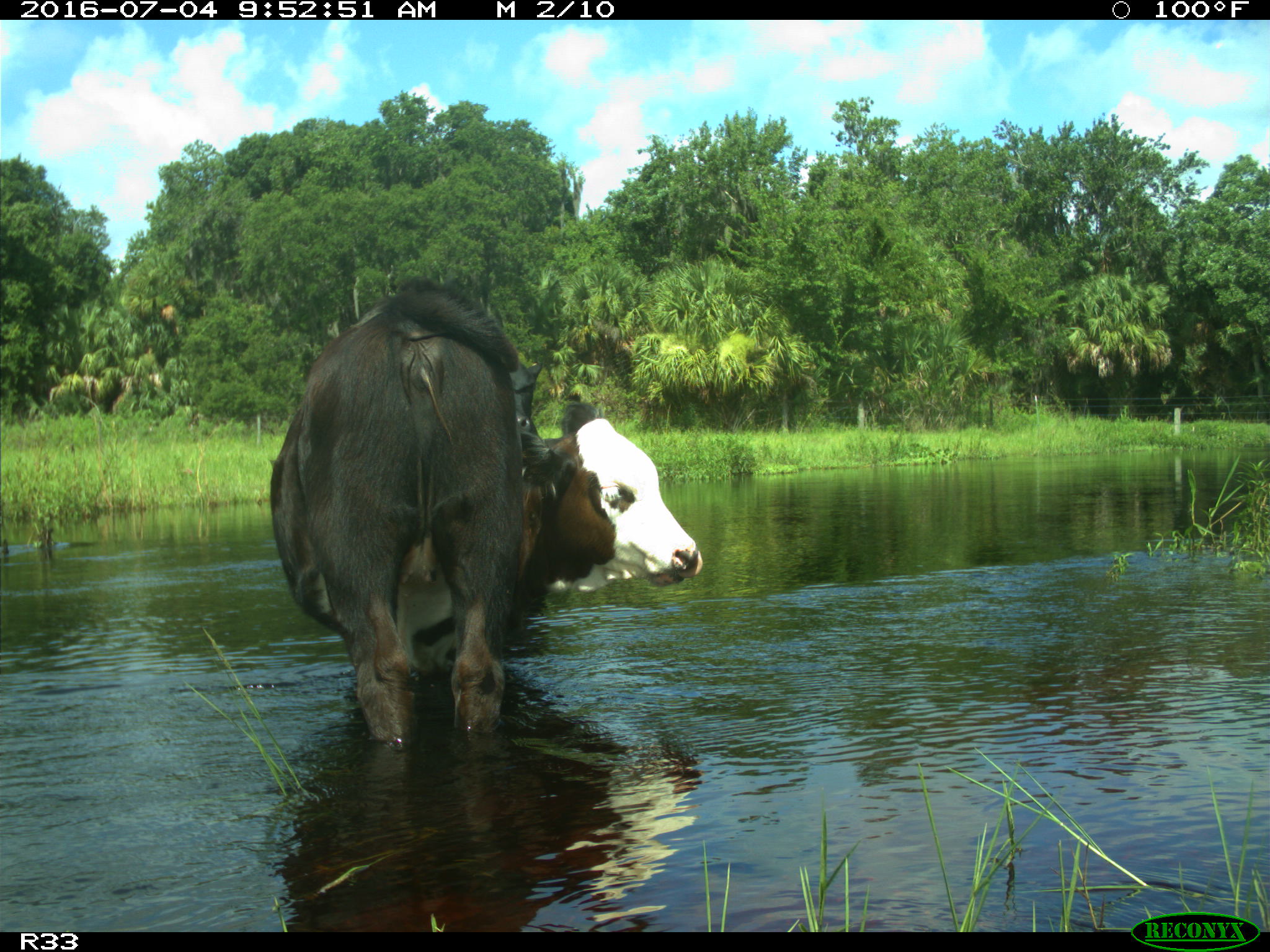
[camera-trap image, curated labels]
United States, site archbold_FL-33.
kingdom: Animalia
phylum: Chordata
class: Mammalia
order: Artiodactyla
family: Bovidae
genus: Bos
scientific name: Bos taurus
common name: domestic cow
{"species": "Bos taurus (domestic cow)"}